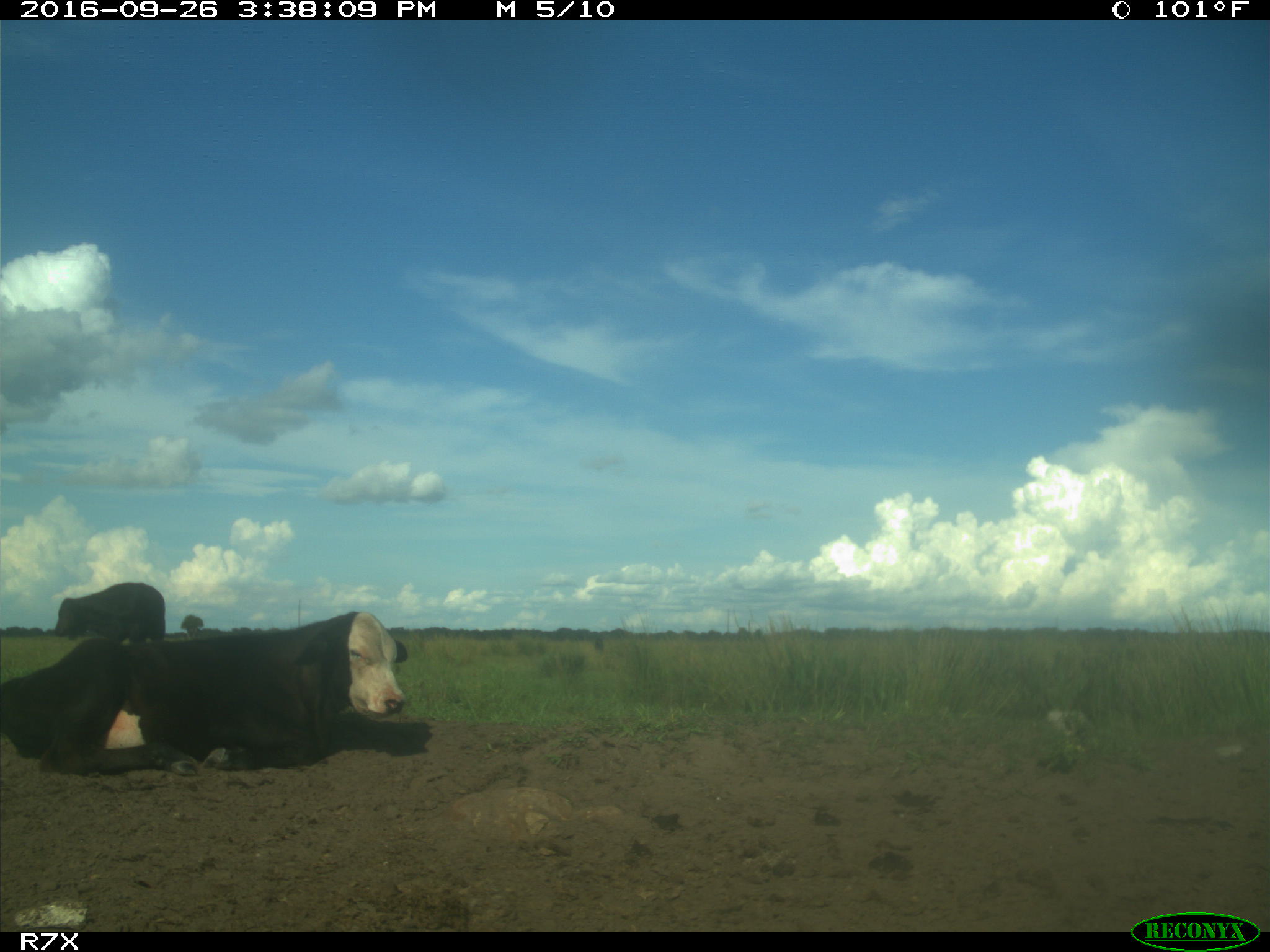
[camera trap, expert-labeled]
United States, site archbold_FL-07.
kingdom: Animalia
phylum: Chordata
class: Mammalia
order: Artiodactyla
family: Bovidae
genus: Bos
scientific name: Bos taurus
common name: domestic cow